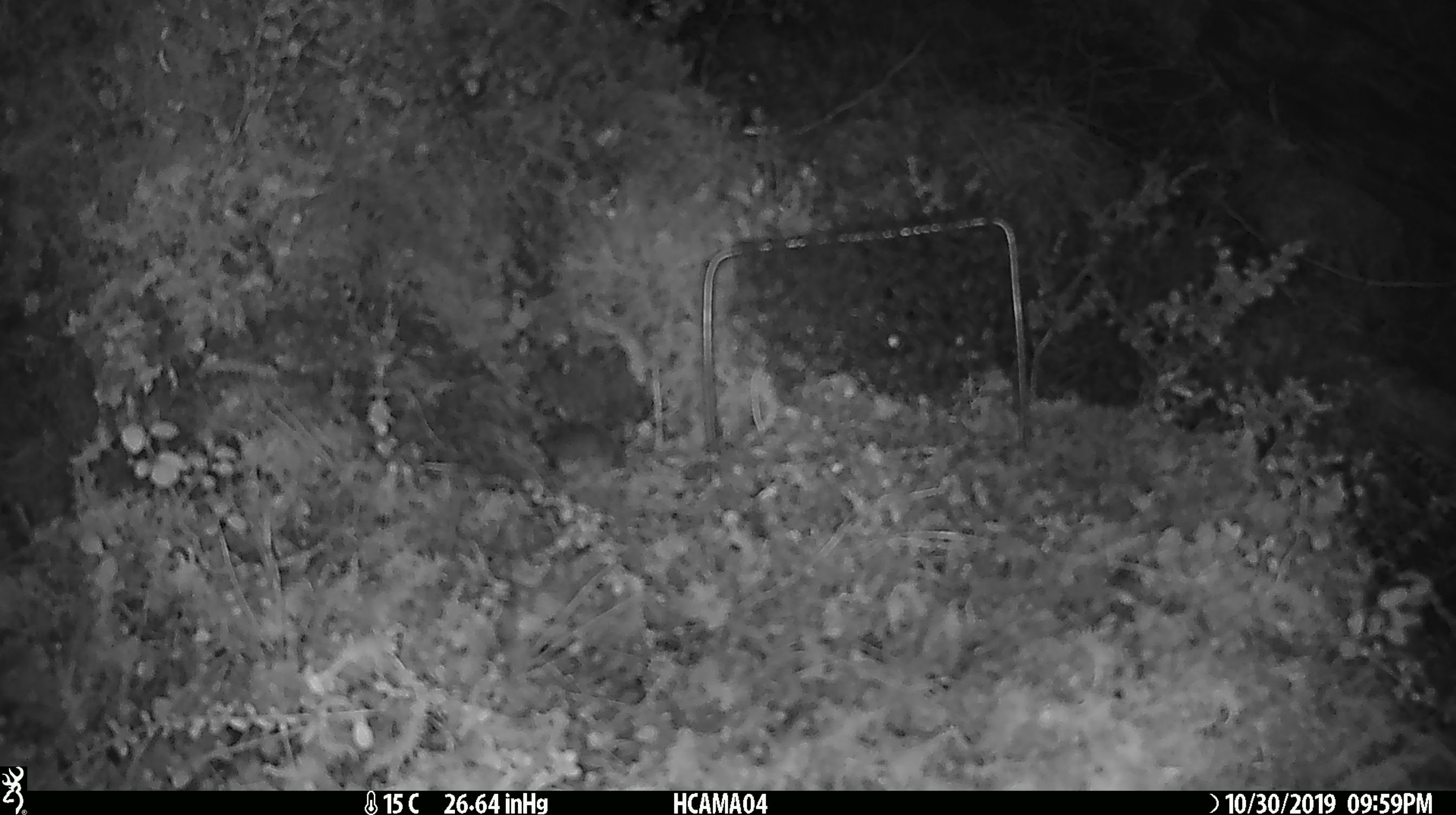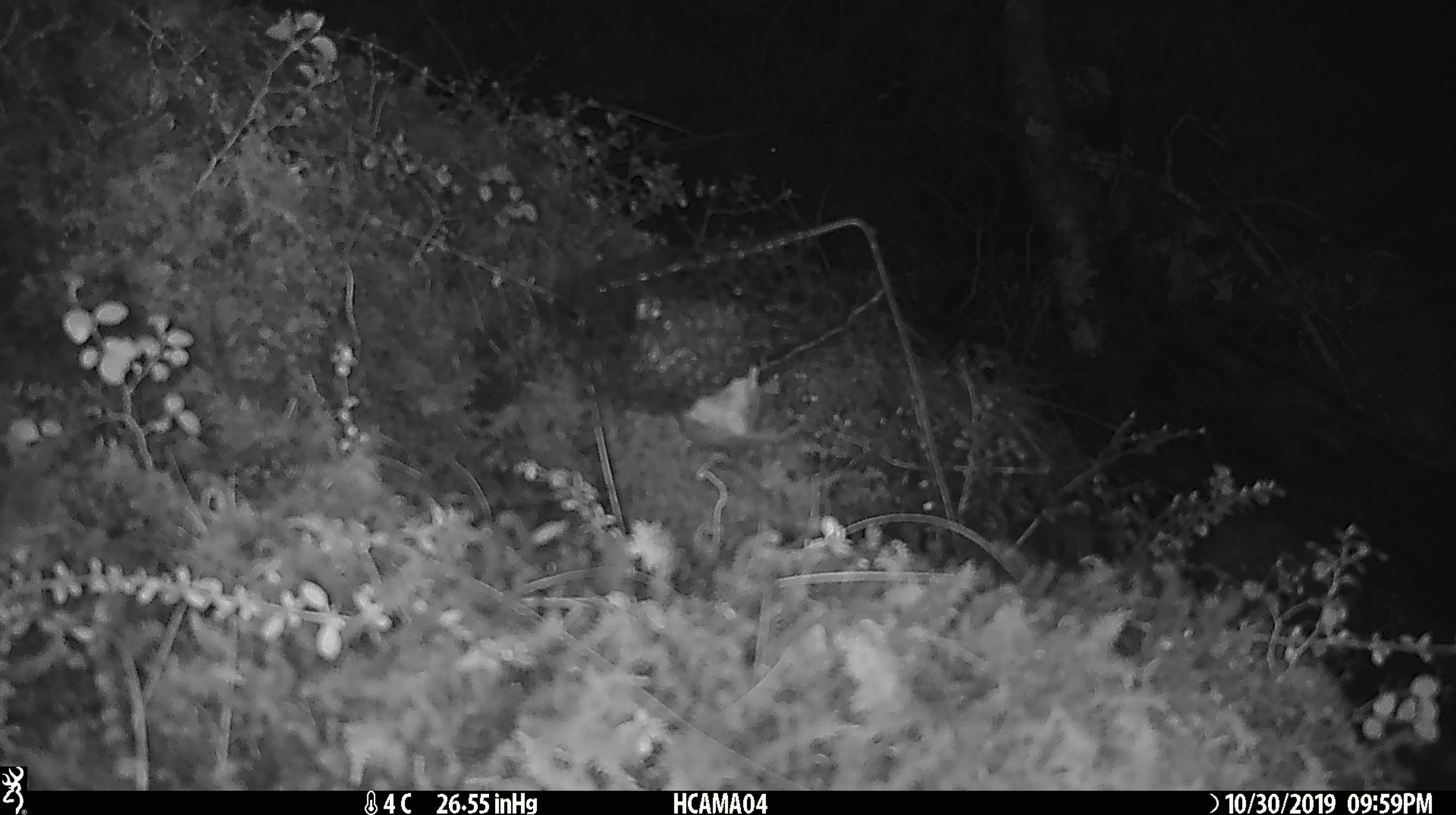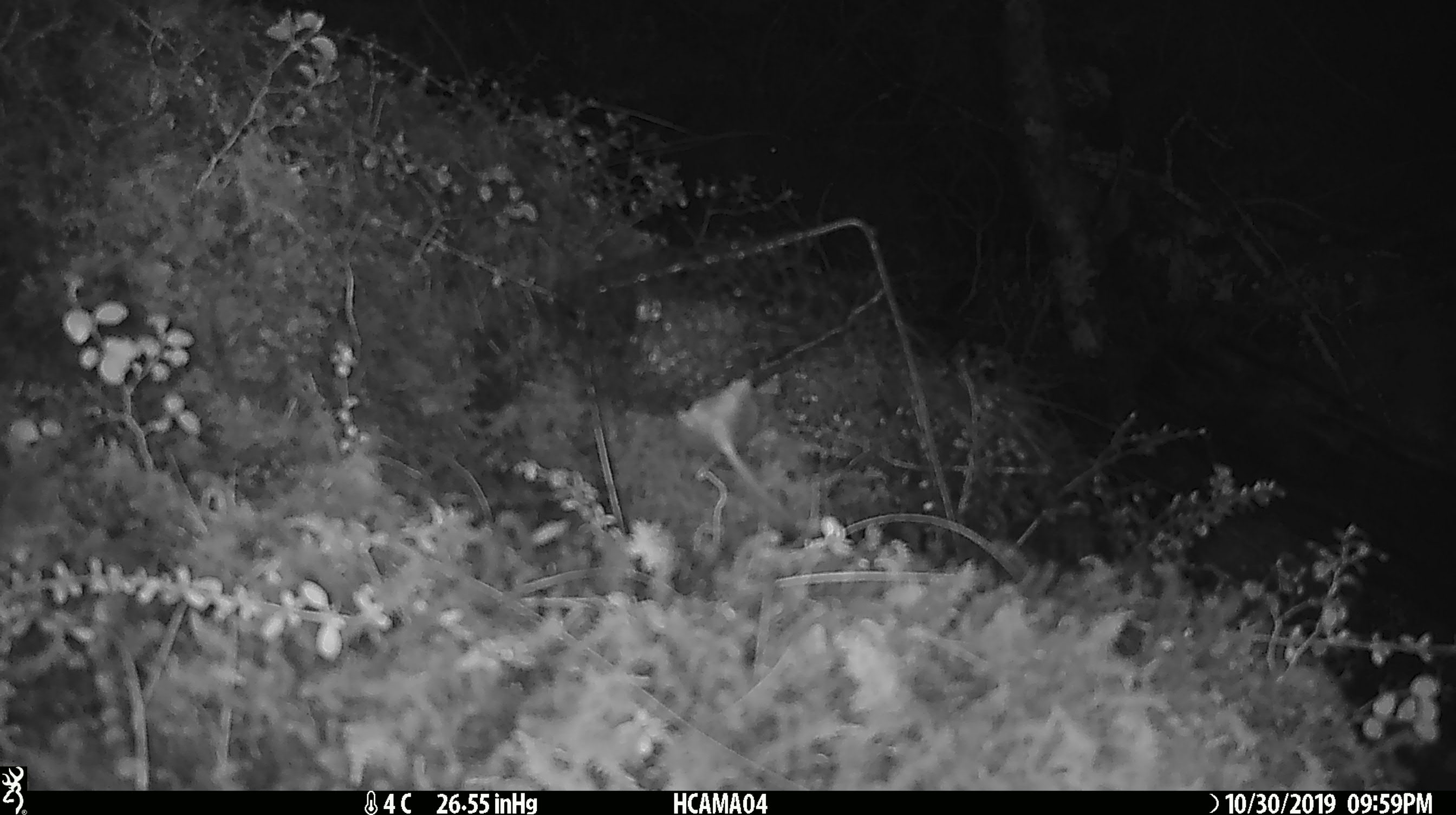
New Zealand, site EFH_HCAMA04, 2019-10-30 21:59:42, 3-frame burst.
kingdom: Animalia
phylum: Chordata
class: Mammalia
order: Rodentia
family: Muridae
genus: Mus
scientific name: Mus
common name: mouse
Mouse (Mus).